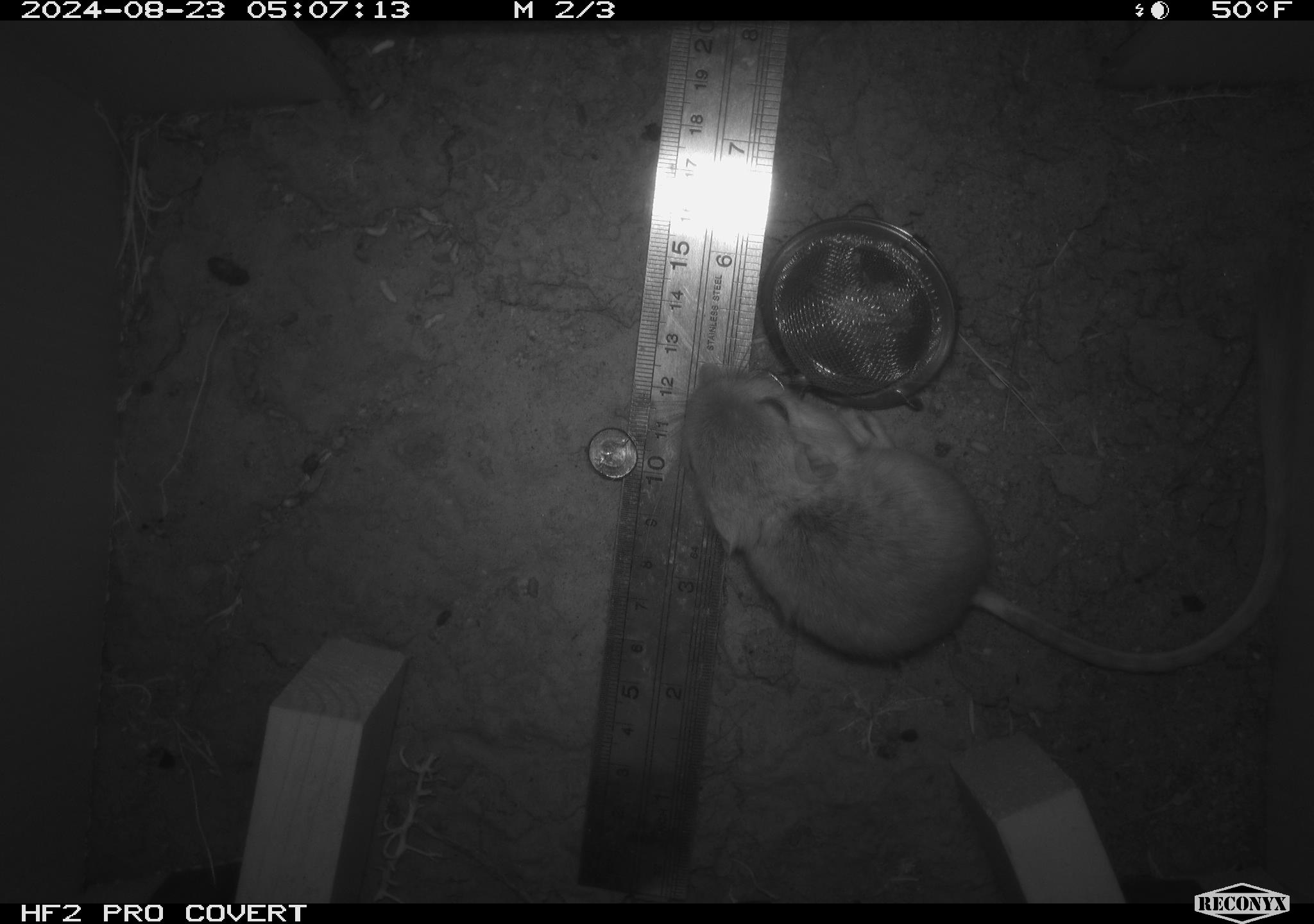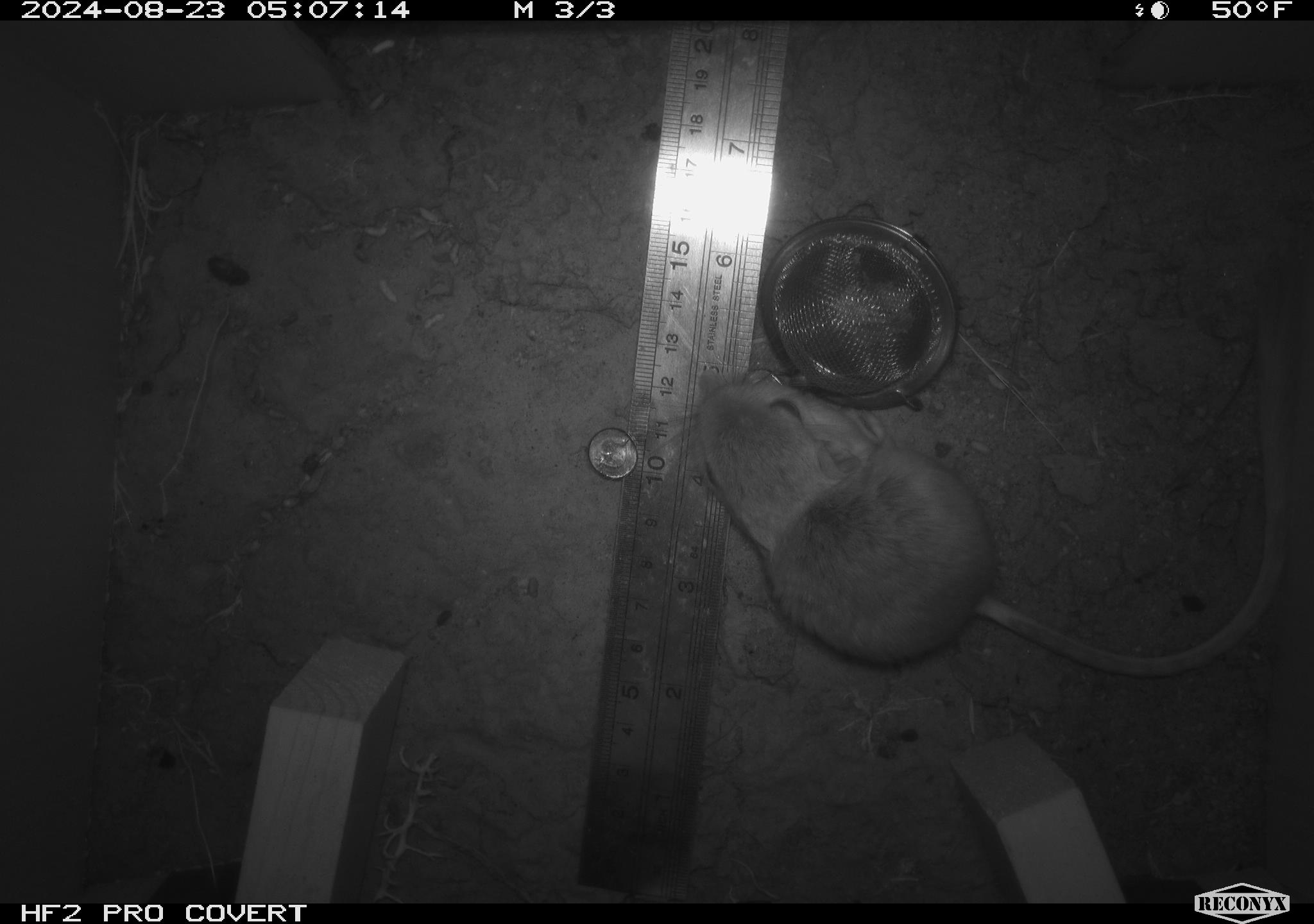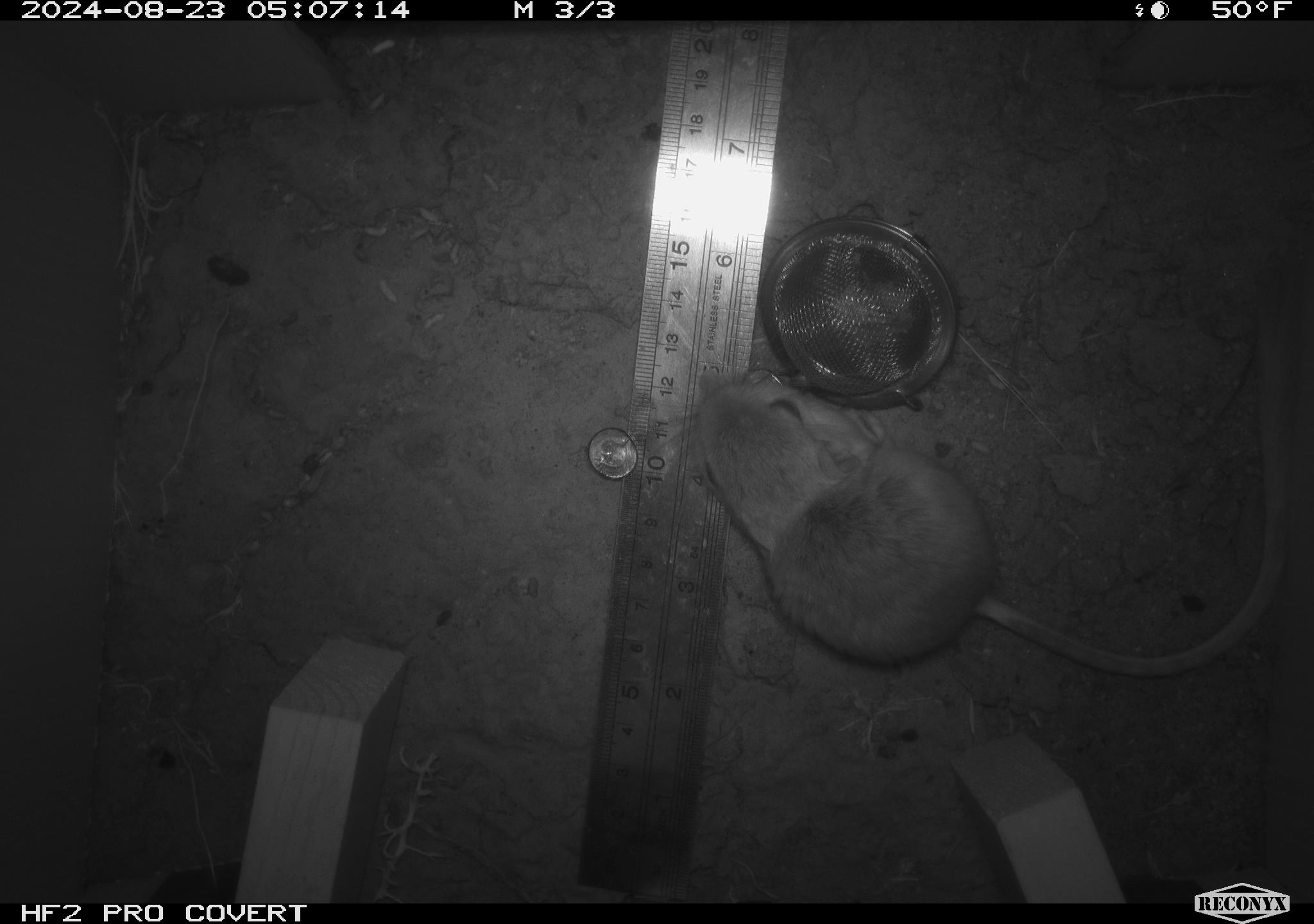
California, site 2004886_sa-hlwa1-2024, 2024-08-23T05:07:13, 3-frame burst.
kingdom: Animalia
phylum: Chordata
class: Mammalia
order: Rodentia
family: Heteromyidae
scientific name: Heteromyidae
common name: kangaroo rats and pocket mice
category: heteromyidae family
Heteromyidae family (kangaroo rats and pocket mice) (Heteromyidae).